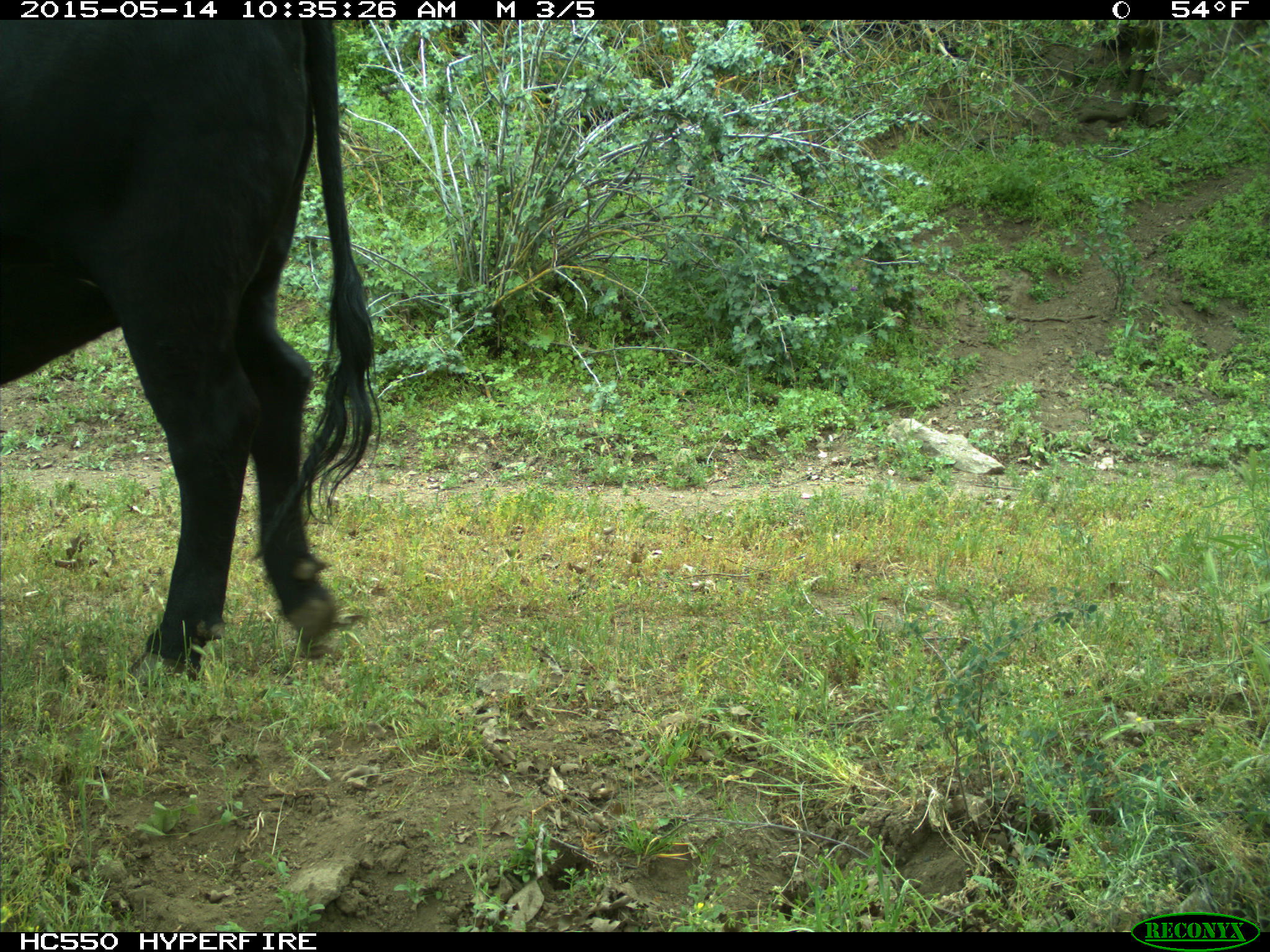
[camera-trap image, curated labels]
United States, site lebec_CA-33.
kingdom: Animalia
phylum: Chordata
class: Mammalia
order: Artiodactyla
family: Bovidae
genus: Bos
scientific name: Bos taurus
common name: domestic cow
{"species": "Bos taurus (domestic cow)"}